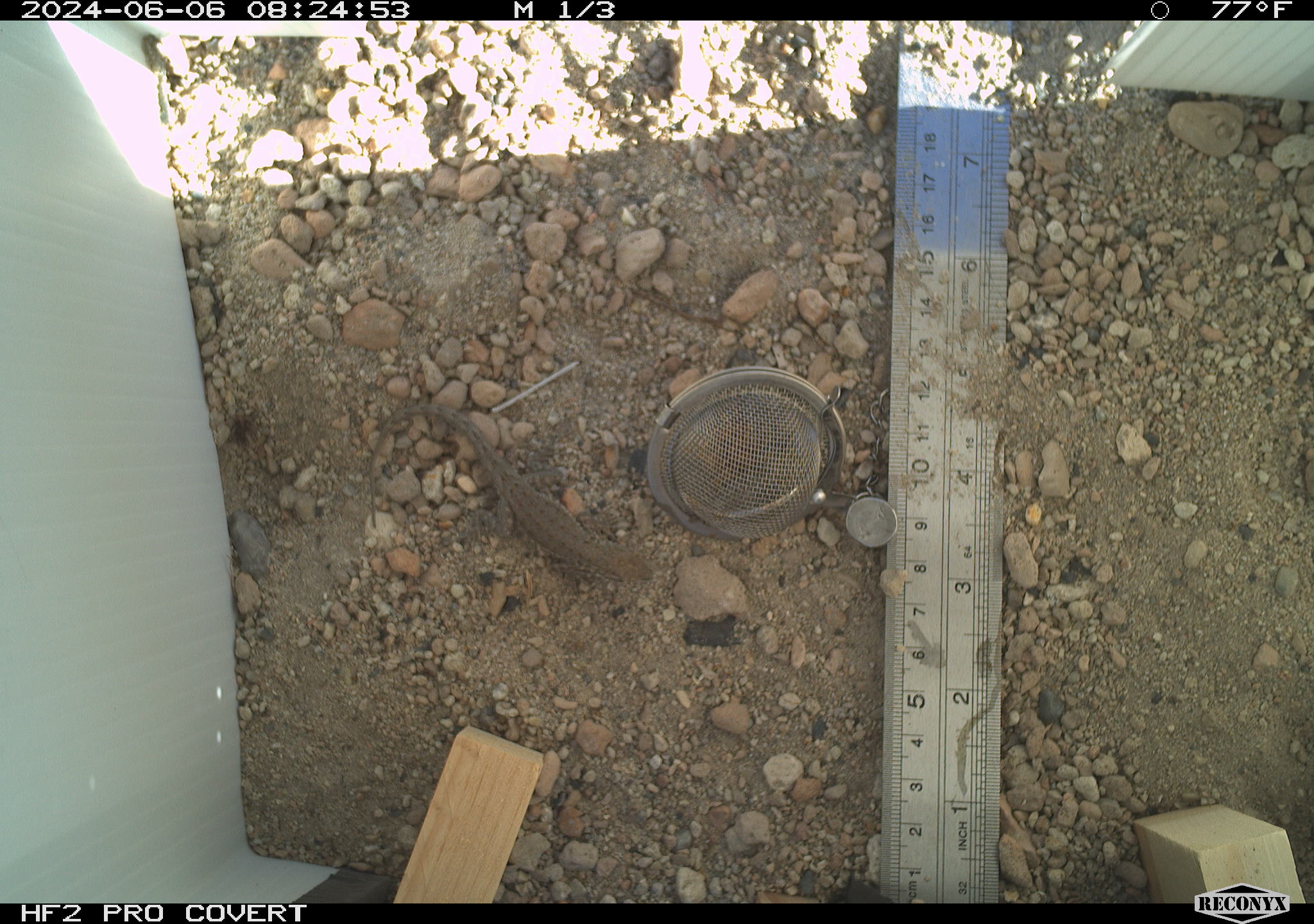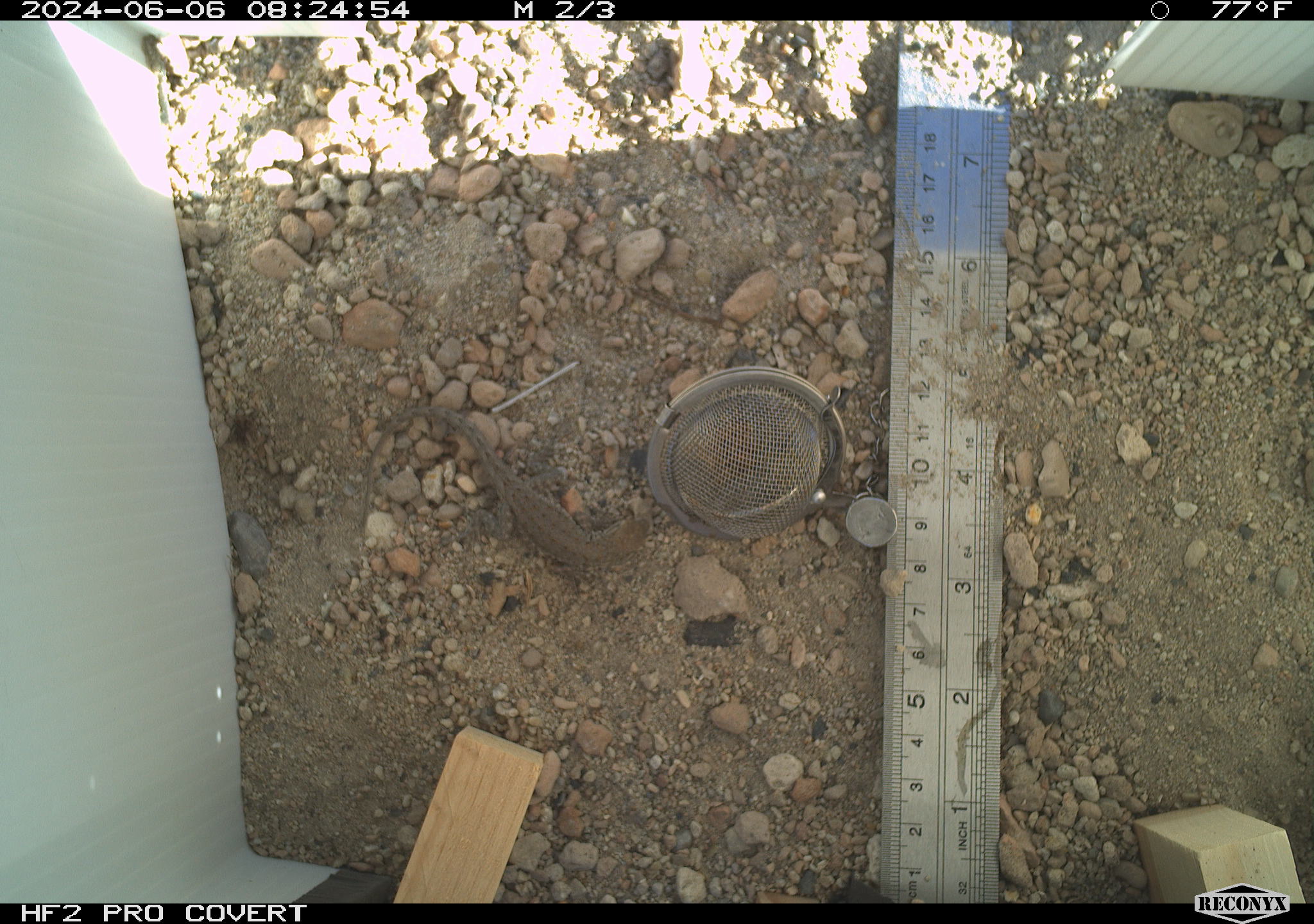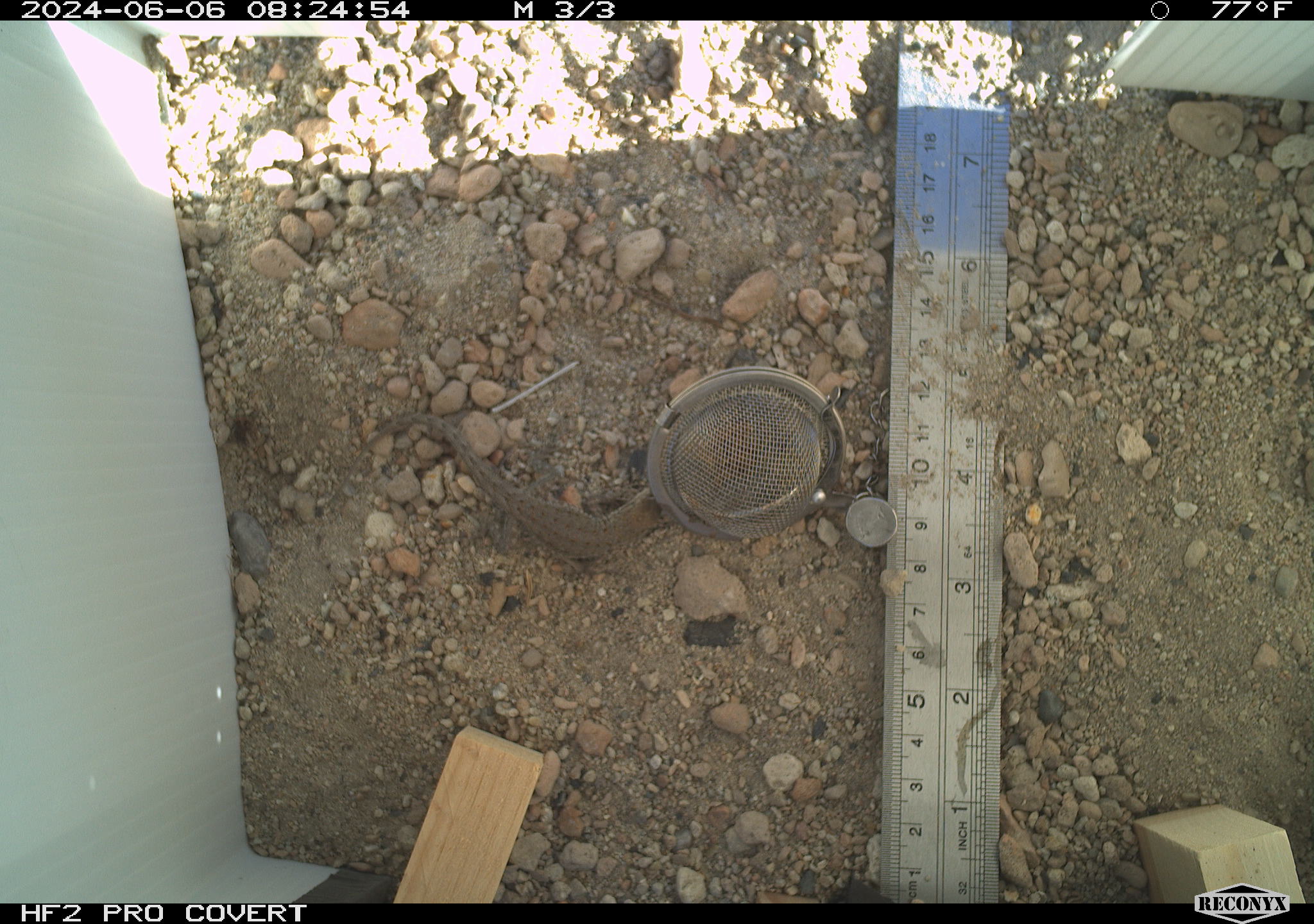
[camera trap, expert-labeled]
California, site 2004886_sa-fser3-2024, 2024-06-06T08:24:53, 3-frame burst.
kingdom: Animalia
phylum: Chordata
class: Reptilia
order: Squamata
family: Phrynosomatidae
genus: Sceloporus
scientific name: Sceloporus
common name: spiny lizards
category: sceloporus species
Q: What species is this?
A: Sceloporus species (spiny lizards) (Sceloporus).